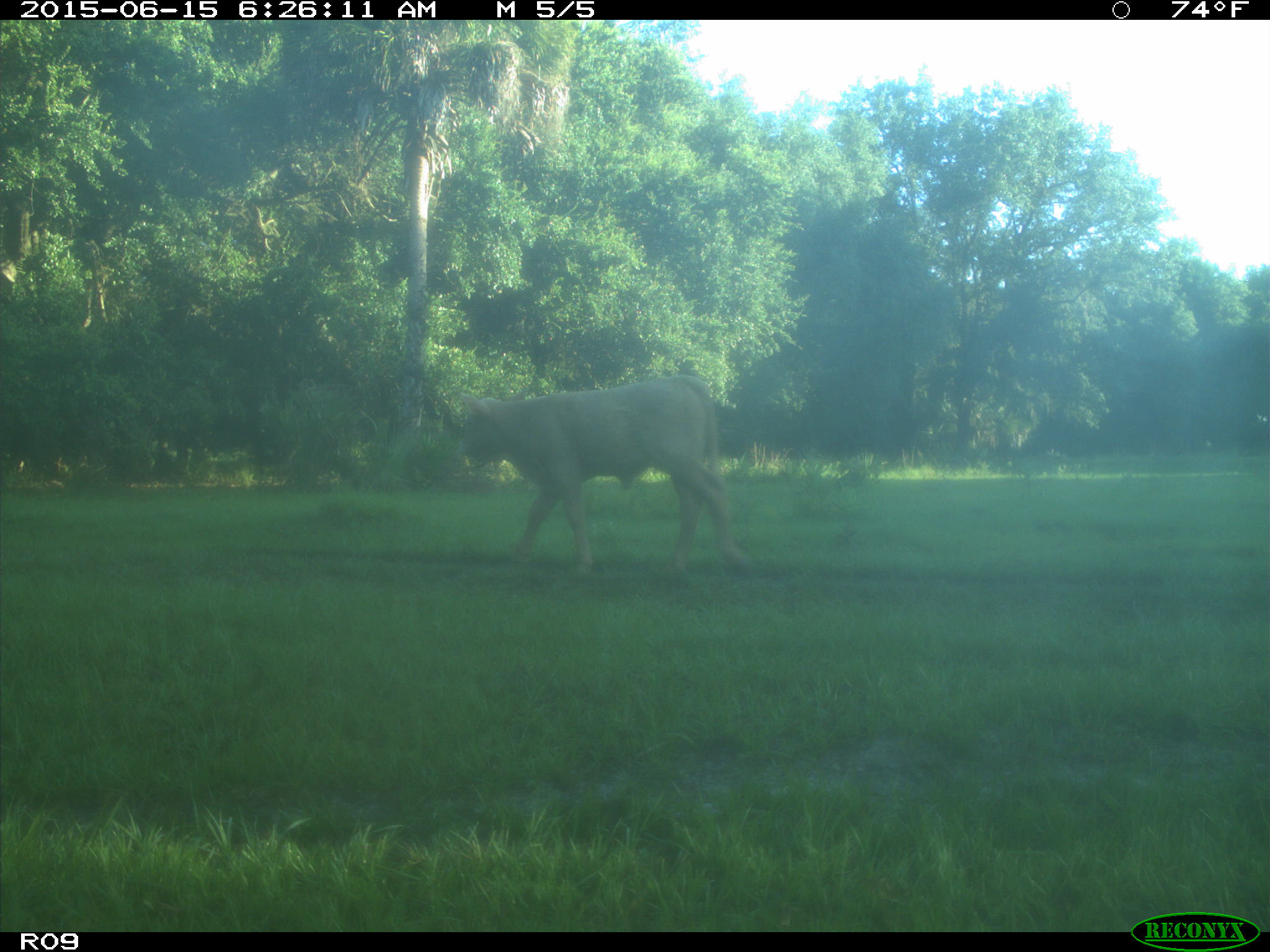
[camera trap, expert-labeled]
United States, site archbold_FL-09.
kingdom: Animalia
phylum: Chordata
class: Mammalia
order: Artiodactyla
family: Bovidae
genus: Bos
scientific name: Bos taurus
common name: domestic cow